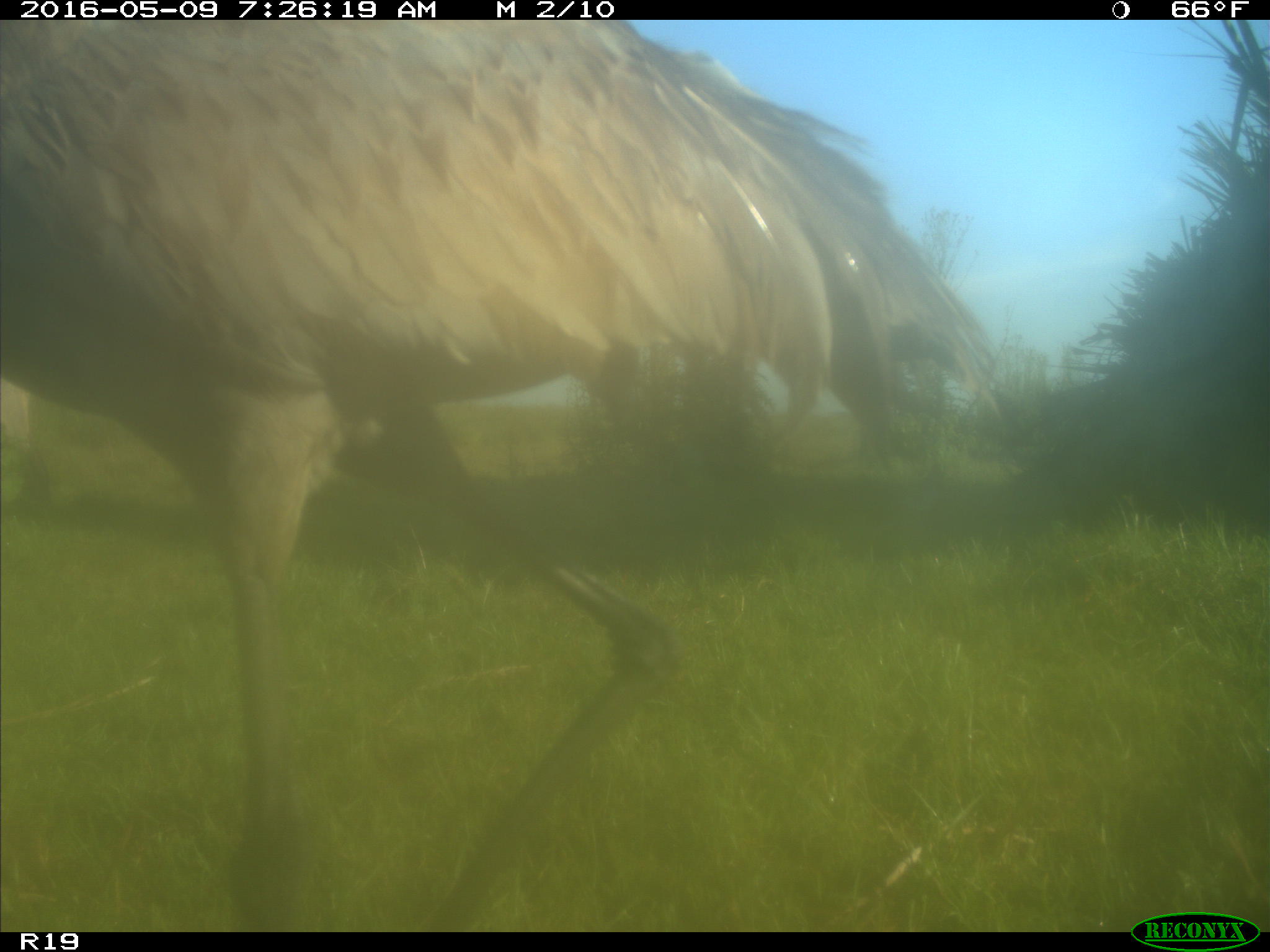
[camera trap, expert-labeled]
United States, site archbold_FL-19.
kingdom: Animalia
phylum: Chordata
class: Aves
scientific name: Aves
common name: birds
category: unidentified bird